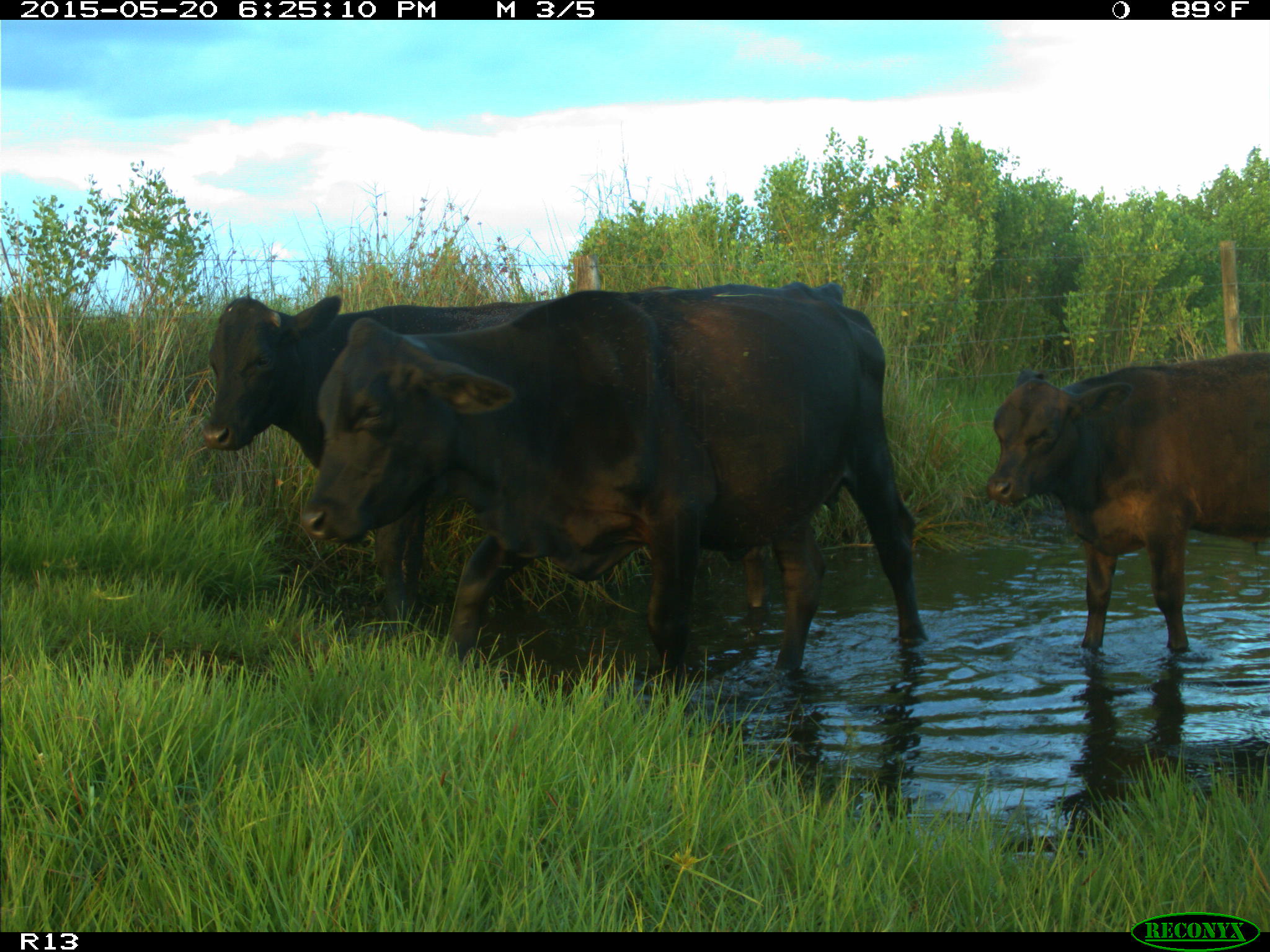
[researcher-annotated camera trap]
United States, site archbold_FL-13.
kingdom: Animalia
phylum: Chordata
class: Mammalia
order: Artiodactyla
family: Bovidae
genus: Bos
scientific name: Bos taurus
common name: domestic cow